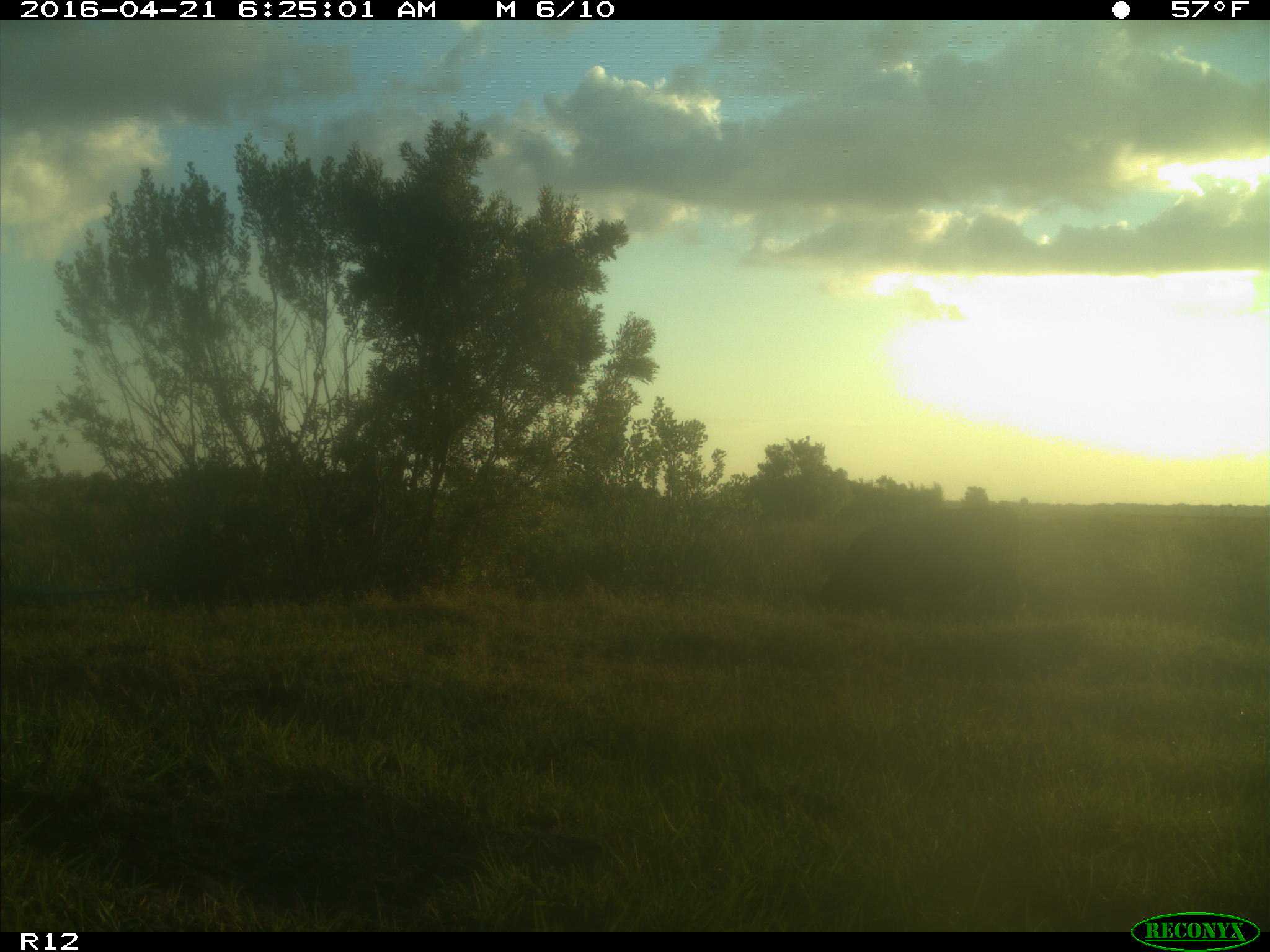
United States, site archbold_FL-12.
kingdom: Animalia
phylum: Chordata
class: Mammalia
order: Artiodactyla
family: Bovidae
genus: Bos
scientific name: Bos taurus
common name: domestic cow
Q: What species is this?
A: Bos taurus (domestic cow).